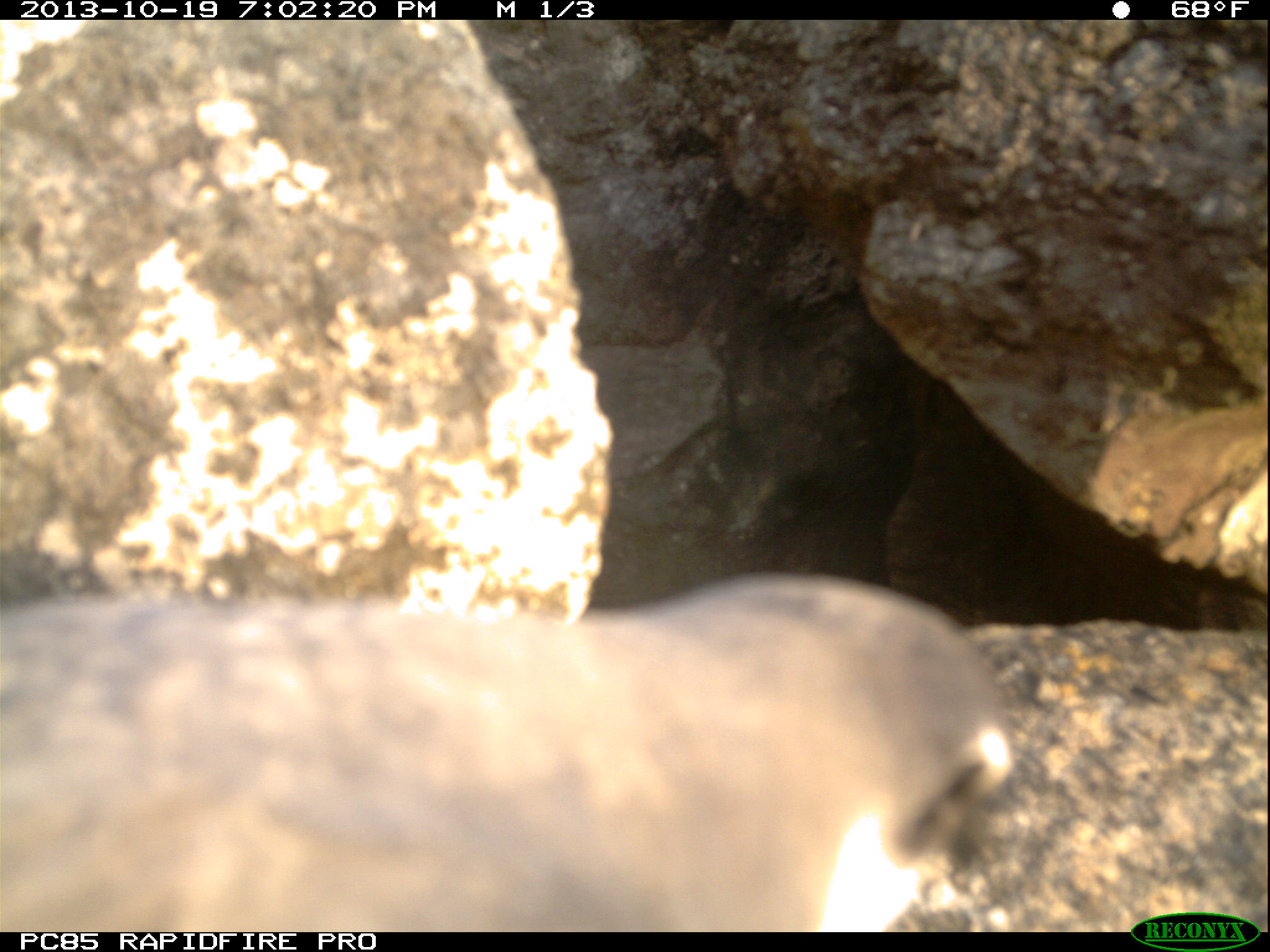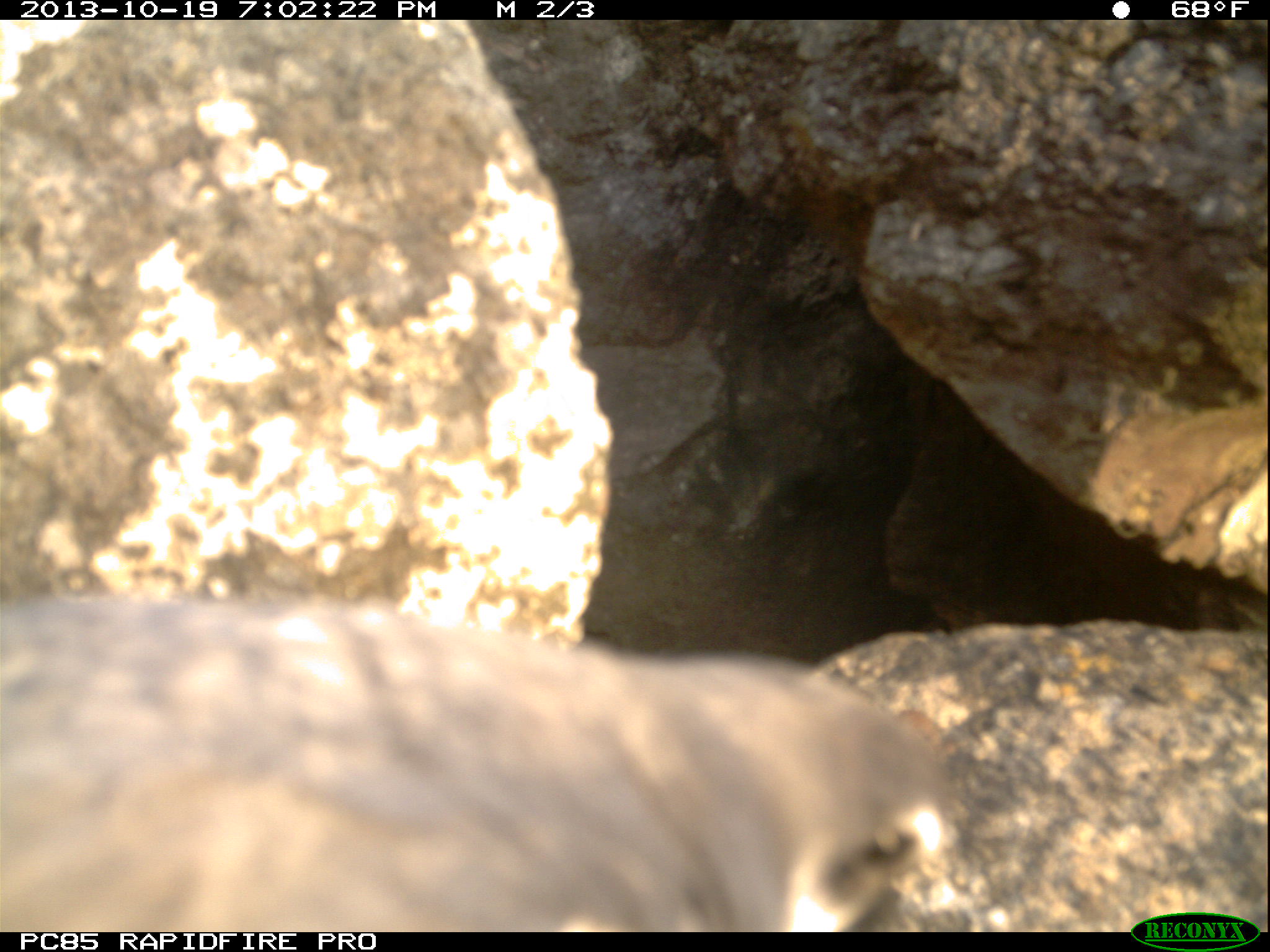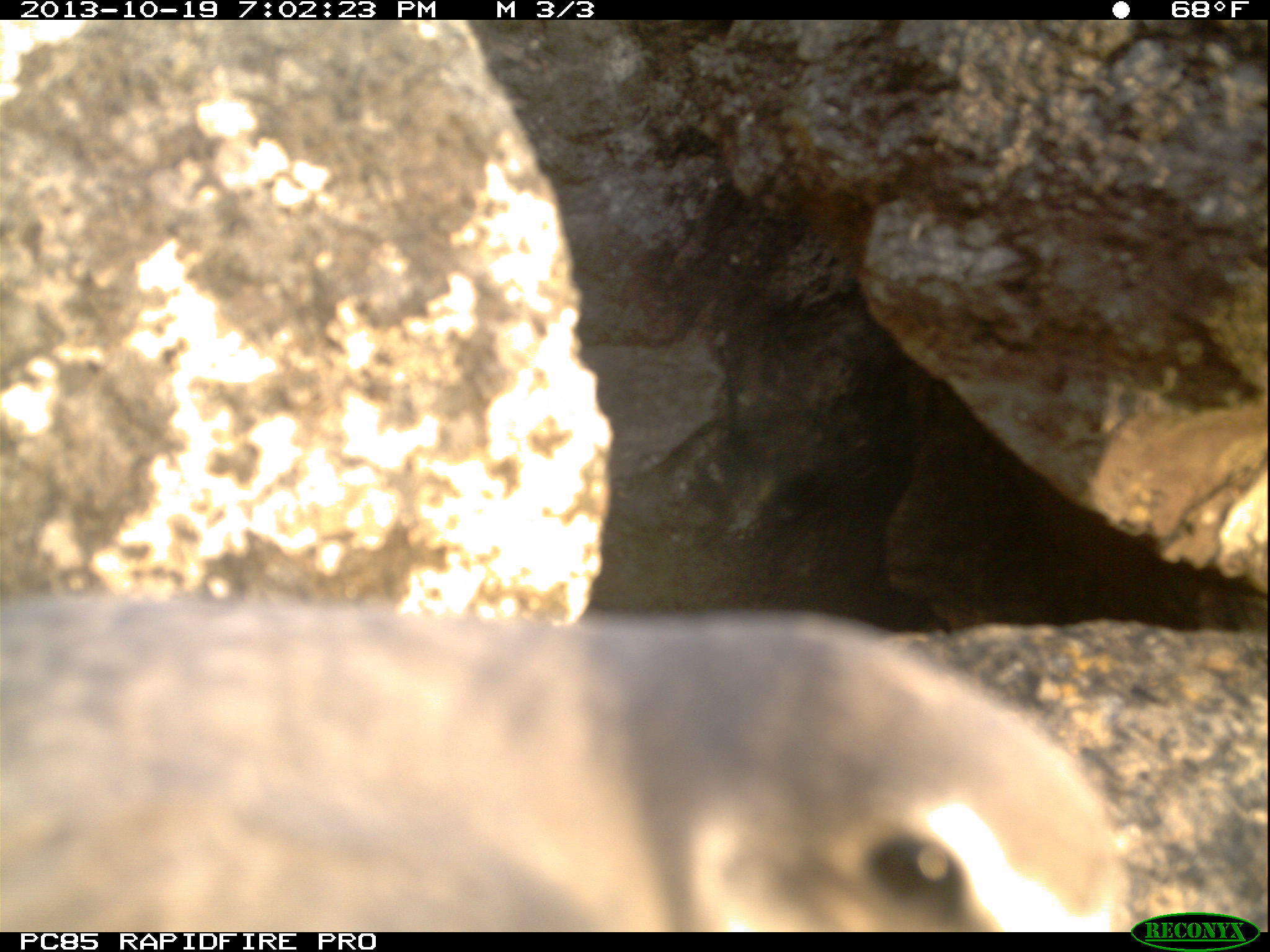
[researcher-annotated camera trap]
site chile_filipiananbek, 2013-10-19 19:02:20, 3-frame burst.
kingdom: Animalia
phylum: Chordata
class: Aves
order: Procellariiformes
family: Procellariidae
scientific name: Procellariidae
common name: petrel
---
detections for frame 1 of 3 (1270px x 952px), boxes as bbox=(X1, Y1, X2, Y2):
petrel: bbox=(0, 571, 1033, 928)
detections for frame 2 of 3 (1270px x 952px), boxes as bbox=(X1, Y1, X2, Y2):
petrel: bbox=(0, 593, 974, 925)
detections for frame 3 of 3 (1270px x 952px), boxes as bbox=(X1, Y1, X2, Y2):
petrel: bbox=(0, 593, 1153, 935)